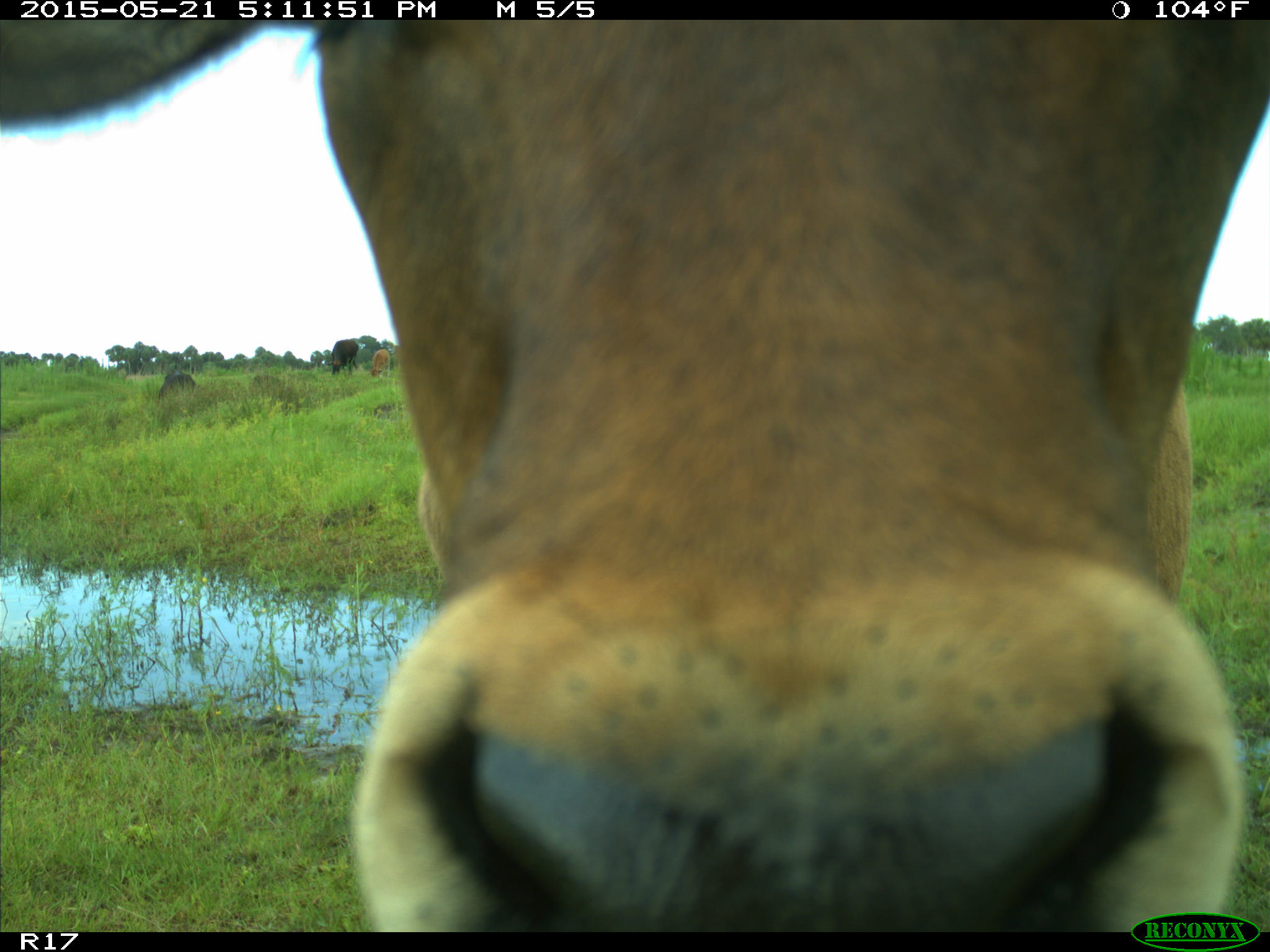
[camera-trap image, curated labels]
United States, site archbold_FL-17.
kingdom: Animalia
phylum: Chordata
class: Mammalia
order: Artiodactyla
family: Bovidae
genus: Bos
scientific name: Bos taurus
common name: domestic cow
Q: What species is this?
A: Bos taurus (domestic cow).